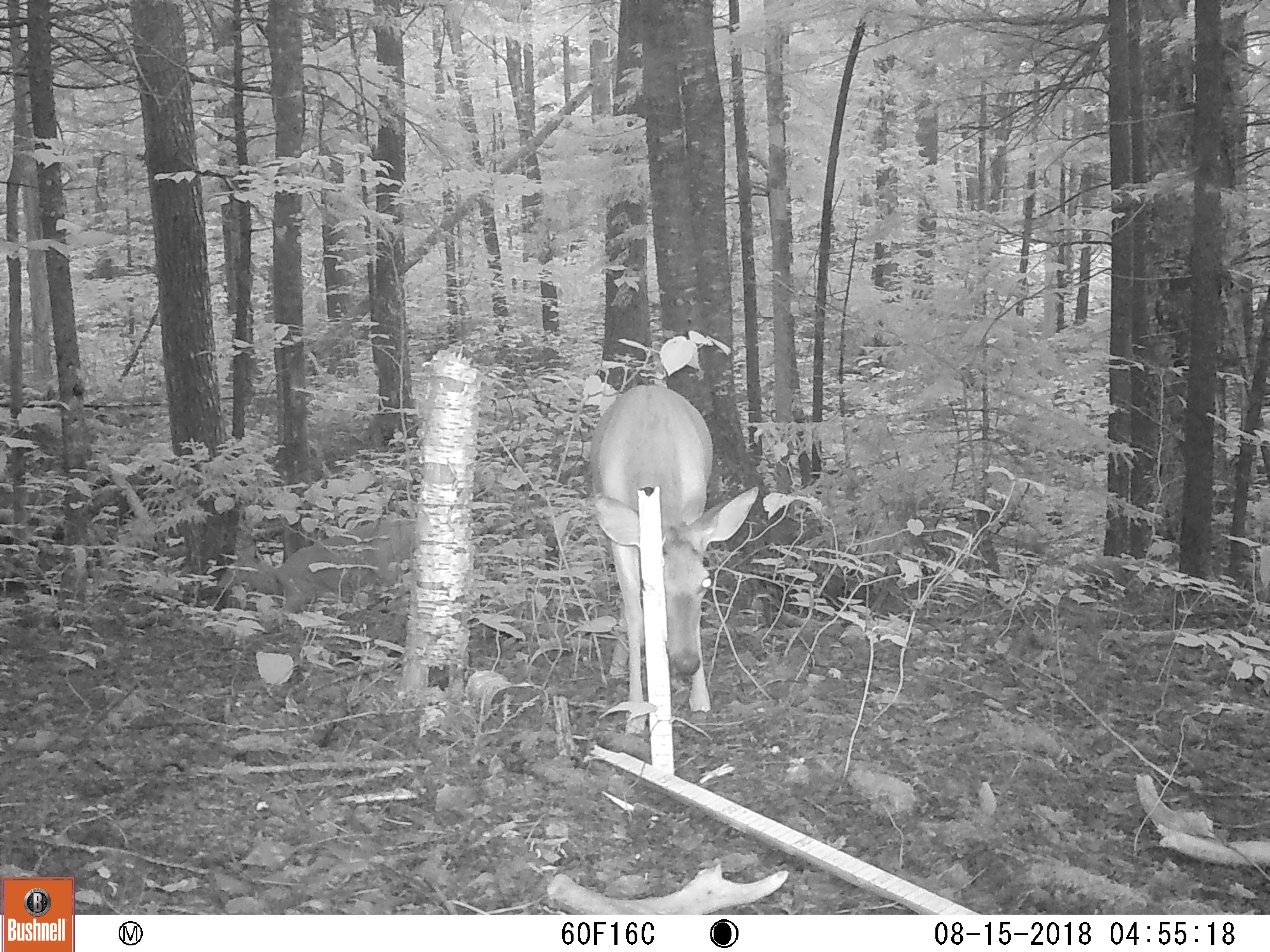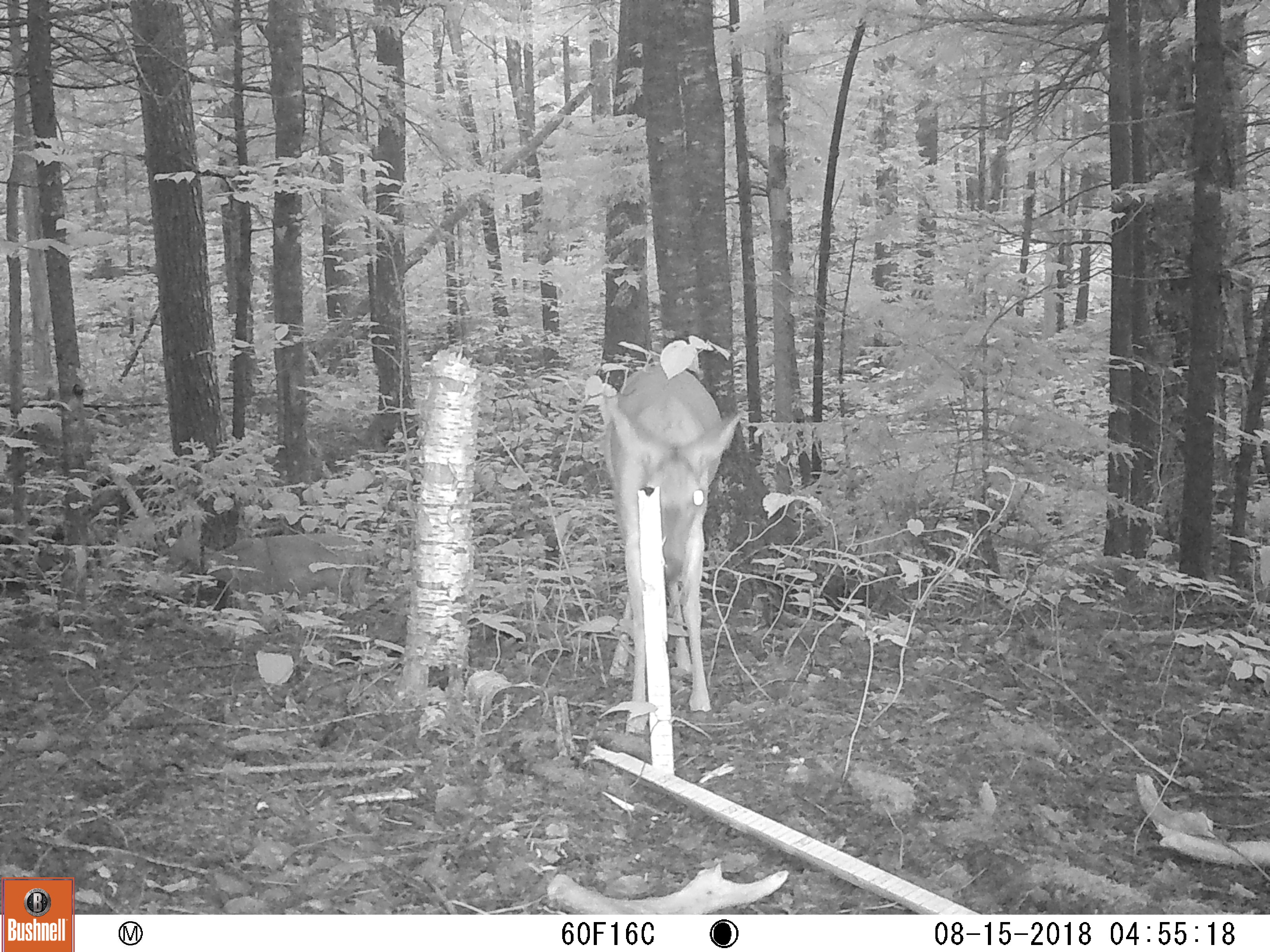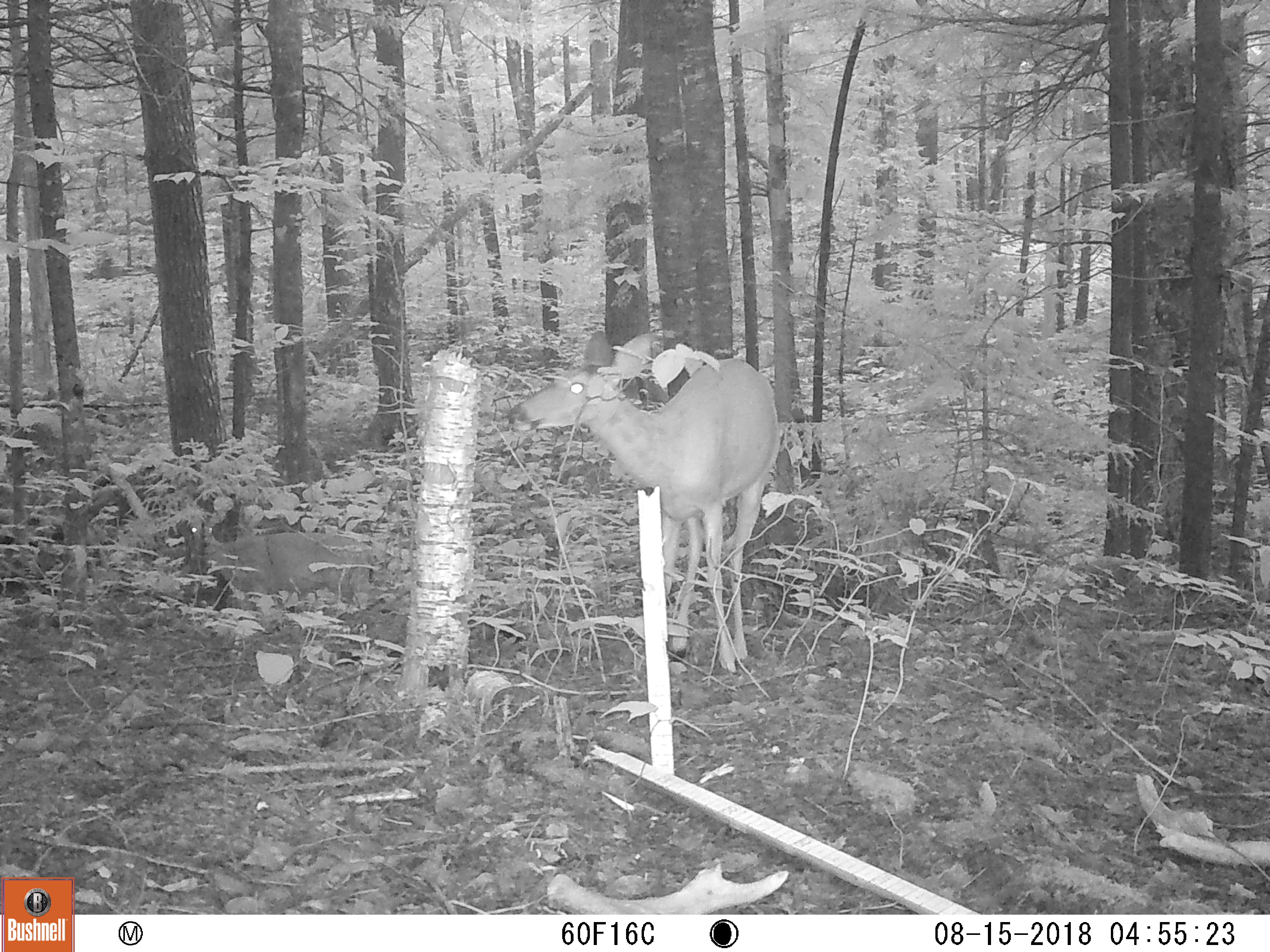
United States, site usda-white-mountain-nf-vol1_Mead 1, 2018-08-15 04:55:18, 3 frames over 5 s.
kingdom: Animalia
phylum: Chordata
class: Mammalia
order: Artiodactyla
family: Cervidae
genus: Odocoileus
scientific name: Odocoileus virginianus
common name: white-tailed deer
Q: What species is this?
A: White-tailed deer (Odocoileus virginianus).